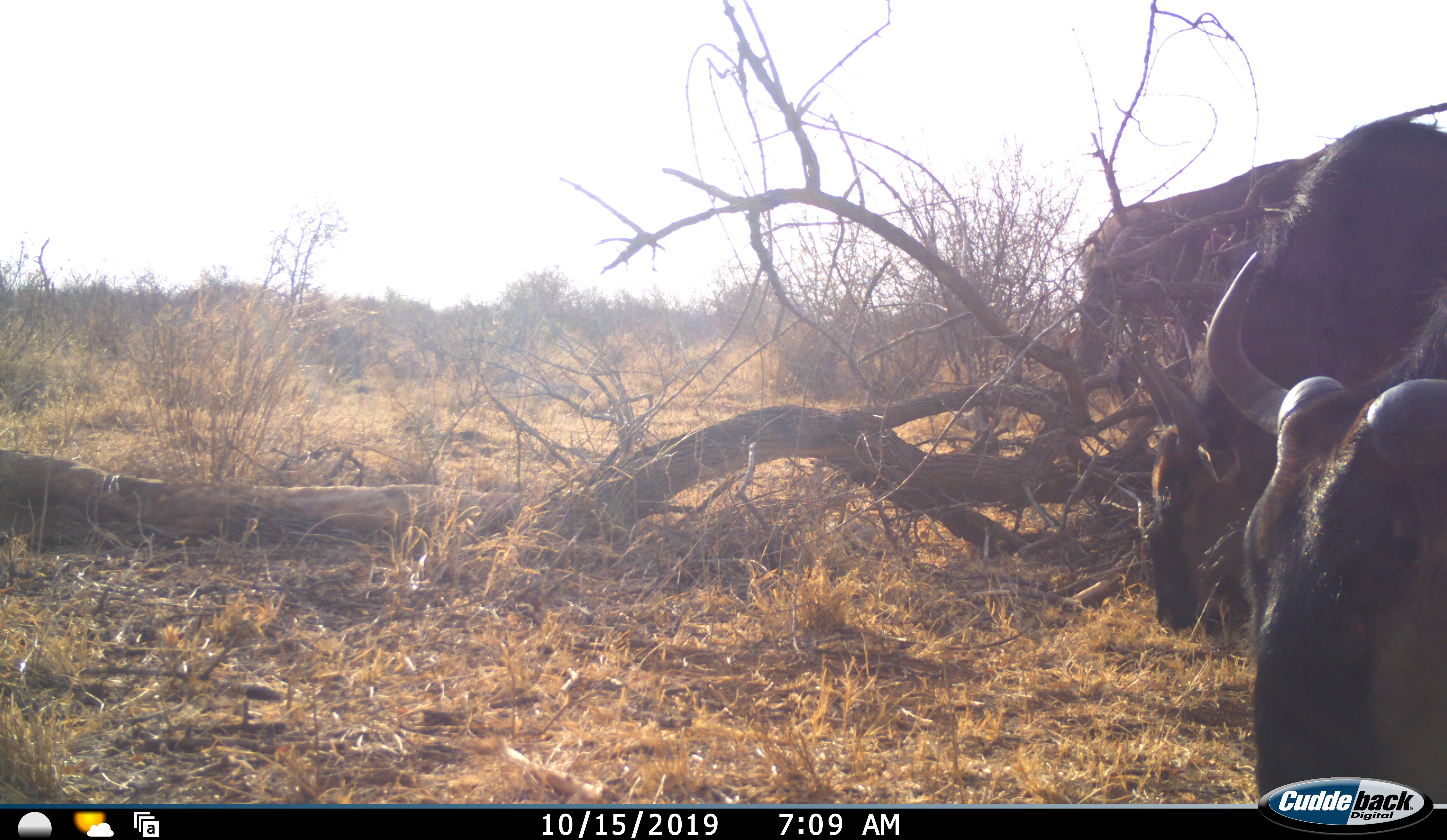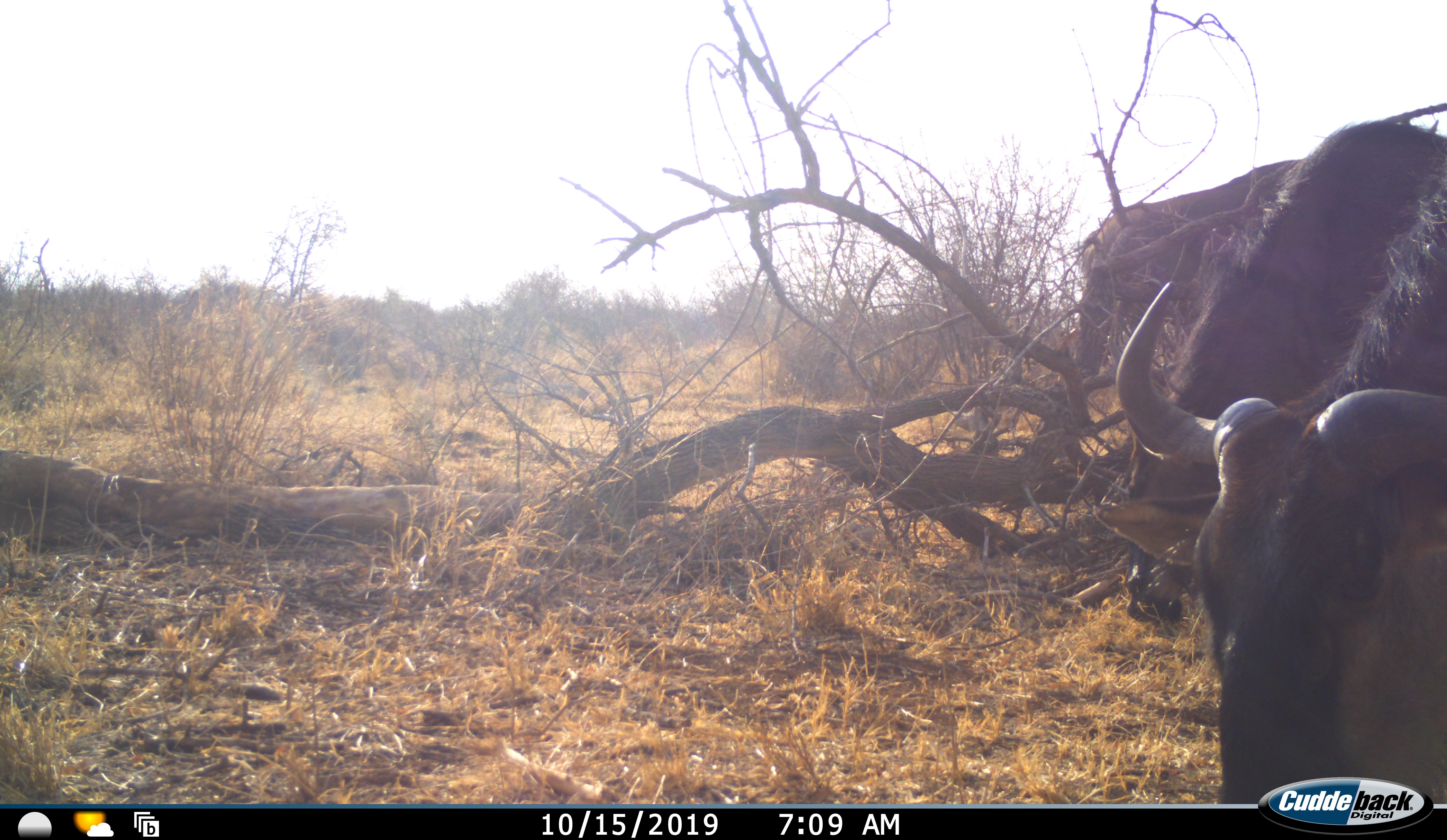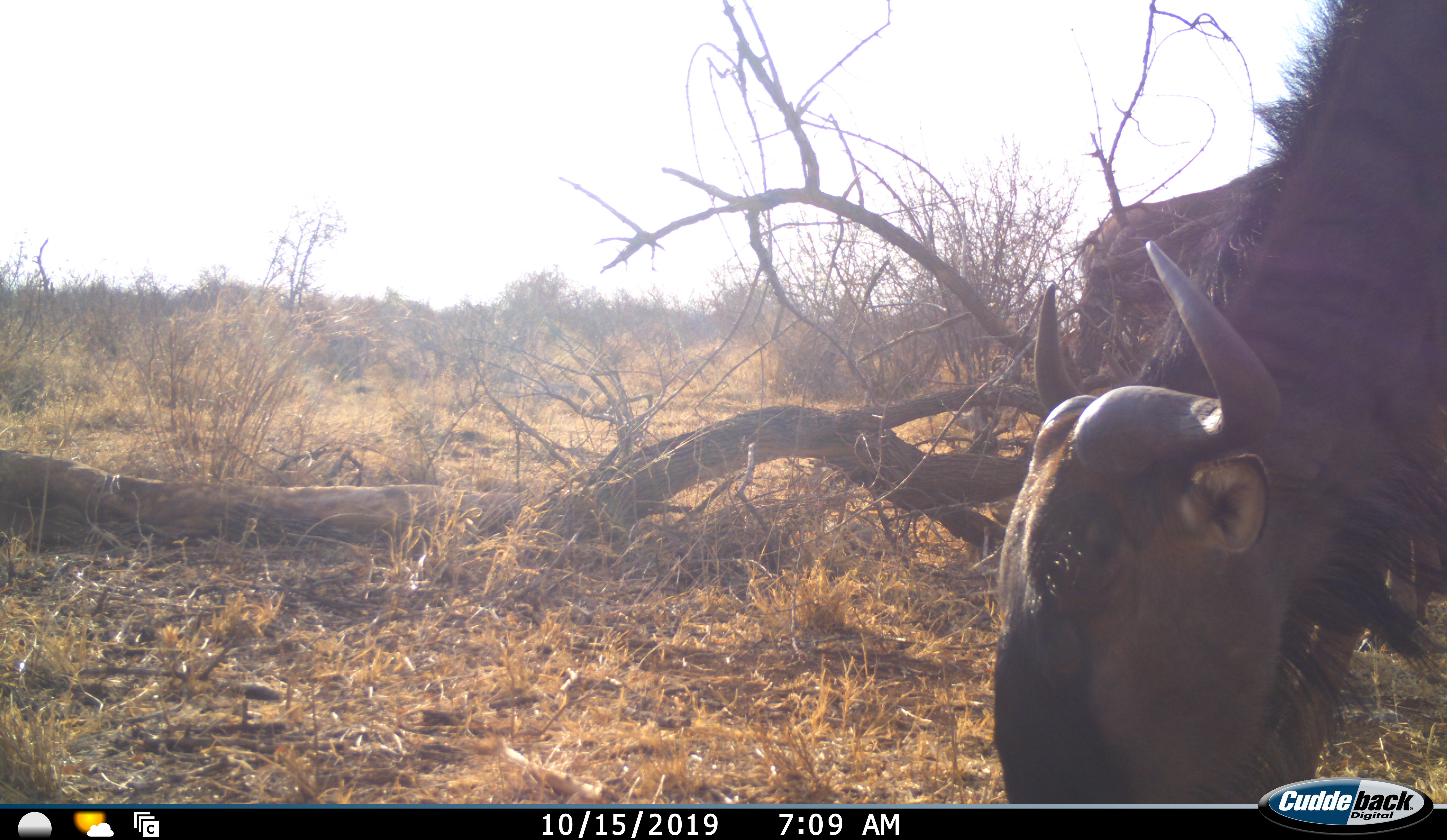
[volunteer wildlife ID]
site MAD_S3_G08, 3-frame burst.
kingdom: Animalia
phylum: Chordata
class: Mammalia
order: Artiodactyla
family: Bovidae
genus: Connochaetes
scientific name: Connochaetes taurinus taurinus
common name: blue wildebeest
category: wildebeestblue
Wildebeestblue (blue wildebeest) (Connochaetes taurinus taurinus), count 3. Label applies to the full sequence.